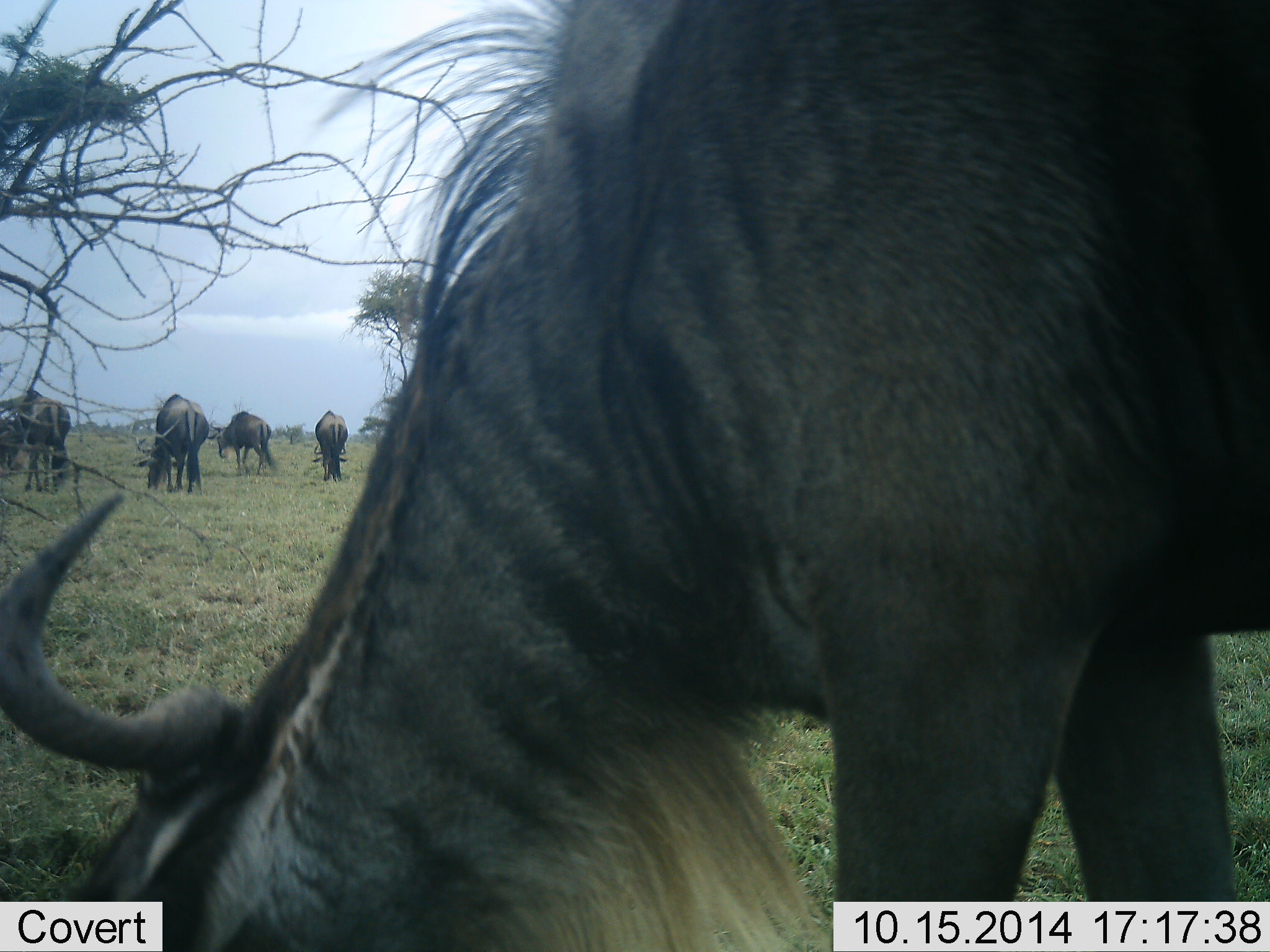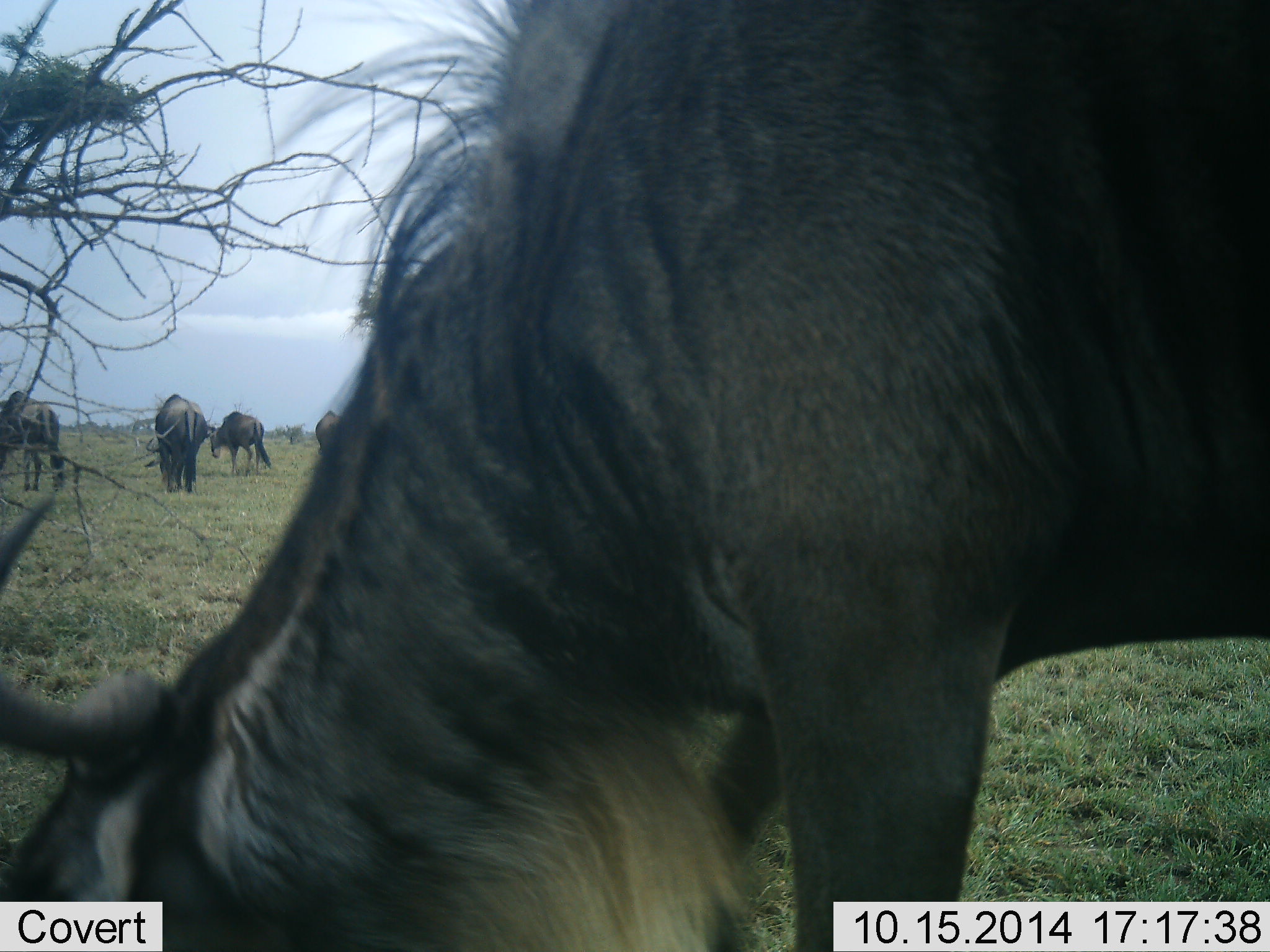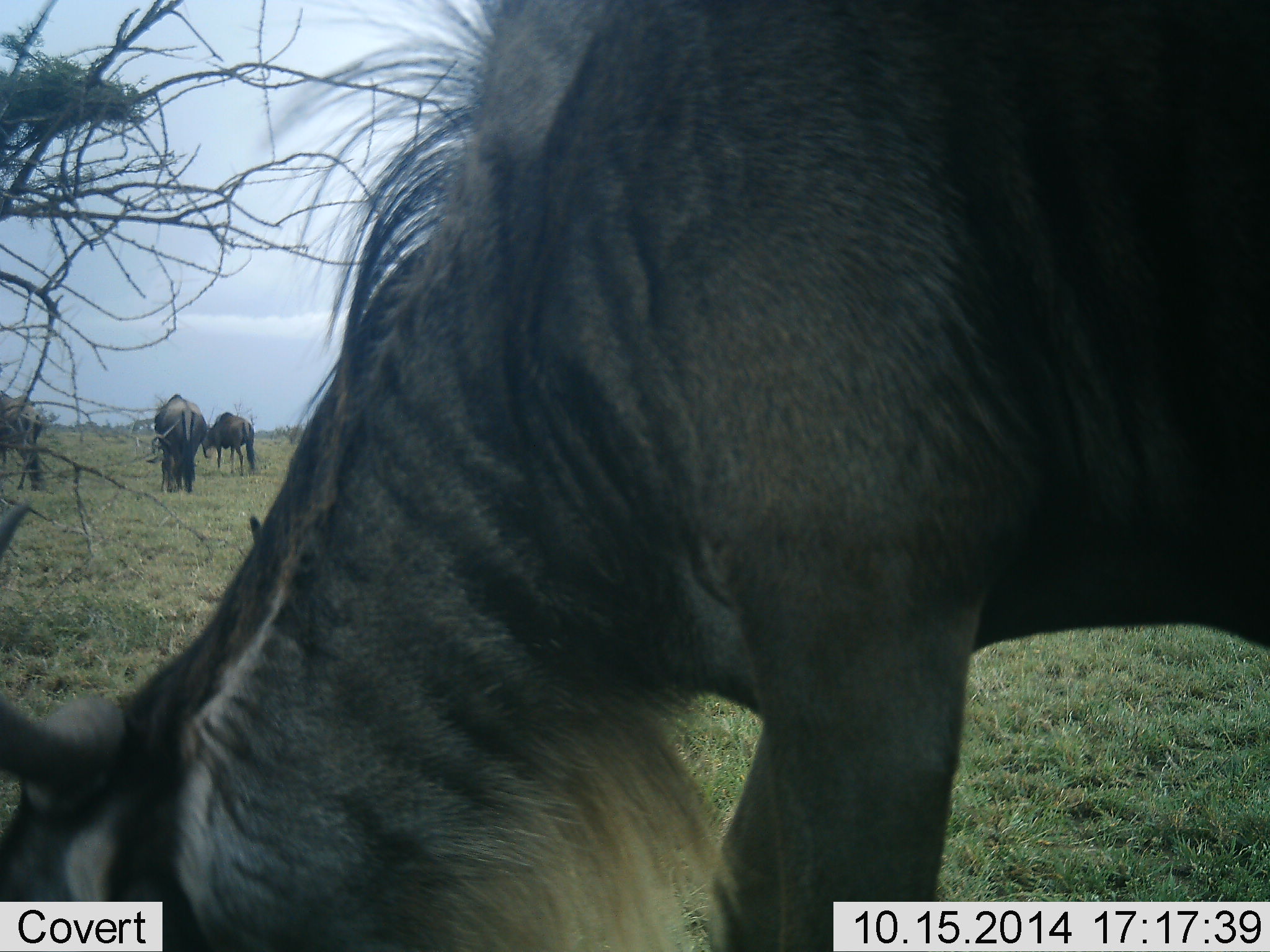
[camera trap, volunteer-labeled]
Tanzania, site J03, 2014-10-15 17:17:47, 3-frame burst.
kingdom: Animalia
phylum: Chordata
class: Mammalia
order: Artiodactyla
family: Bovidae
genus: Connochaetes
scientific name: Connochaetes taurinus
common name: blue wildebeest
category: wildebeest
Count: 5.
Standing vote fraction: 10%.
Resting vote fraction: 0%.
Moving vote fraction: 20%.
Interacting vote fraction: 0%.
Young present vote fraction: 0%.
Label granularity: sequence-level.